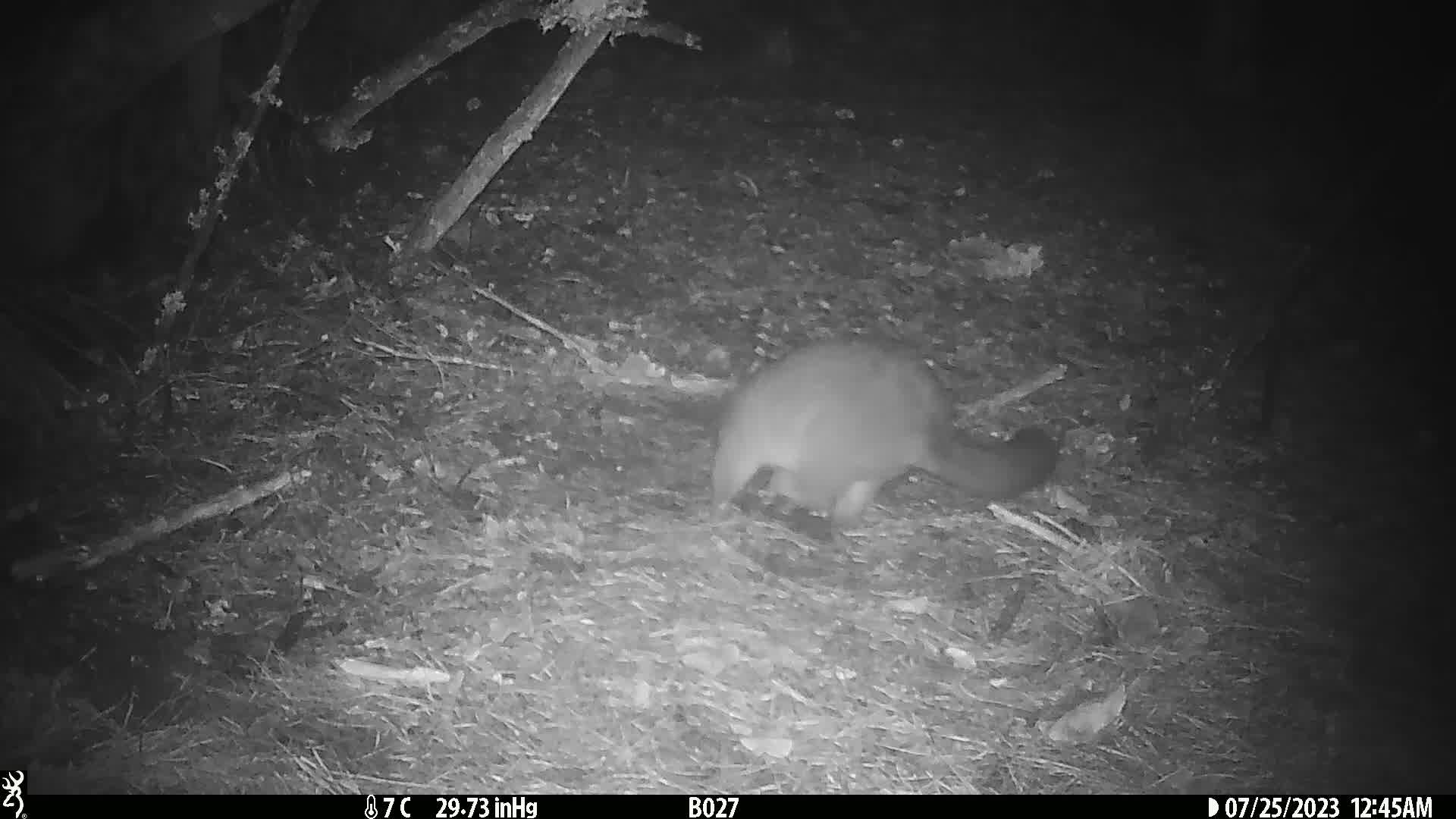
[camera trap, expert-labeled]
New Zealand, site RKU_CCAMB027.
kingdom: Animalia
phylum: Chordata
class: Mammalia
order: Diprotodontia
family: Phalangeridae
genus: Trichosurus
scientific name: Trichosurus vulpecula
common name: common brushtail possum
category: possum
Possum (common brushtail possum) (Trichosurus vulpecula).